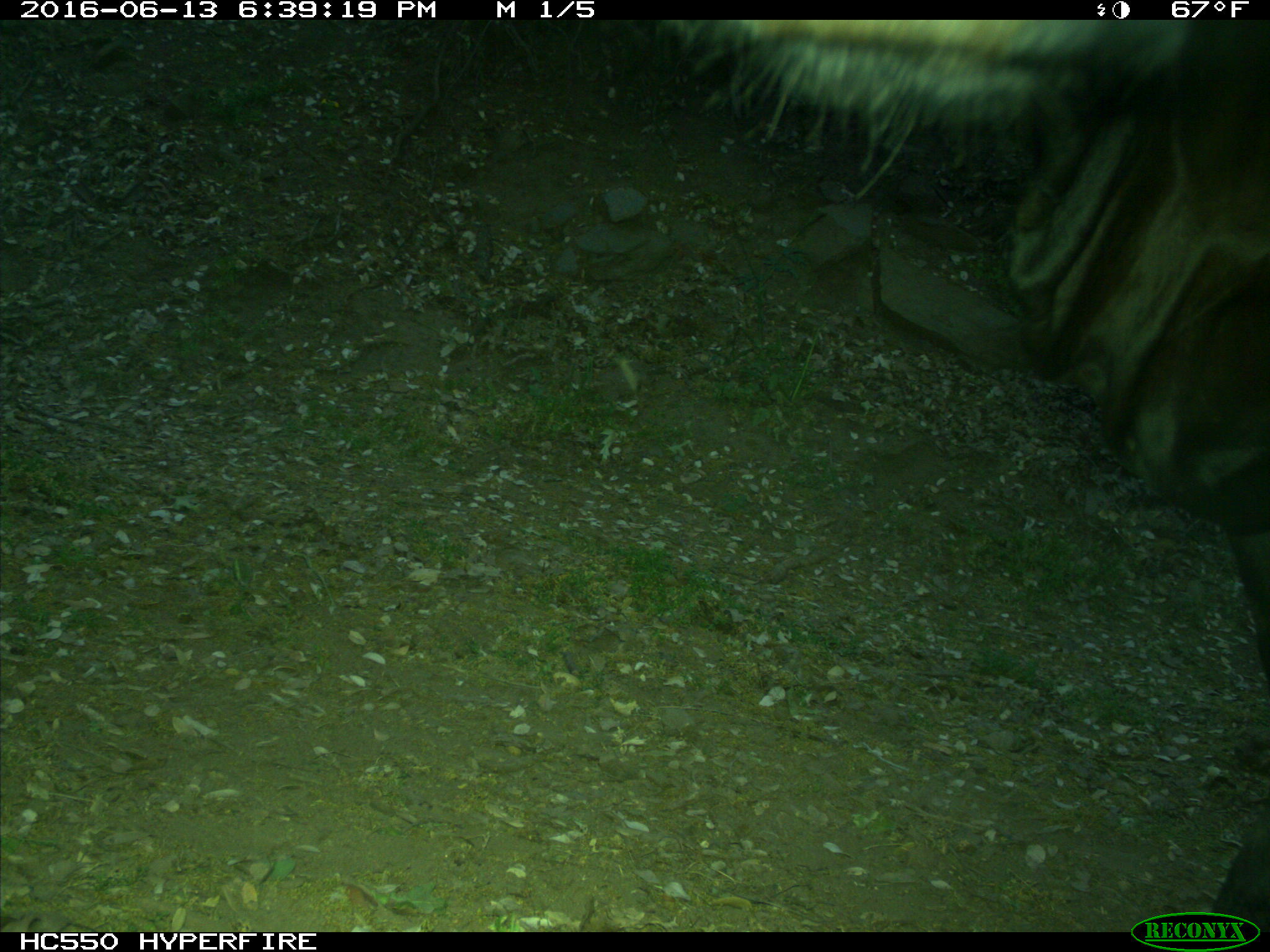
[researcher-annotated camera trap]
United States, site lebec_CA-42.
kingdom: Animalia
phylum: Chordata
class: Mammalia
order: Artiodactyla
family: Bovidae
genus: Bos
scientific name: Bos taurus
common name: domestic cow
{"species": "Bos taurus (domestic cow)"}